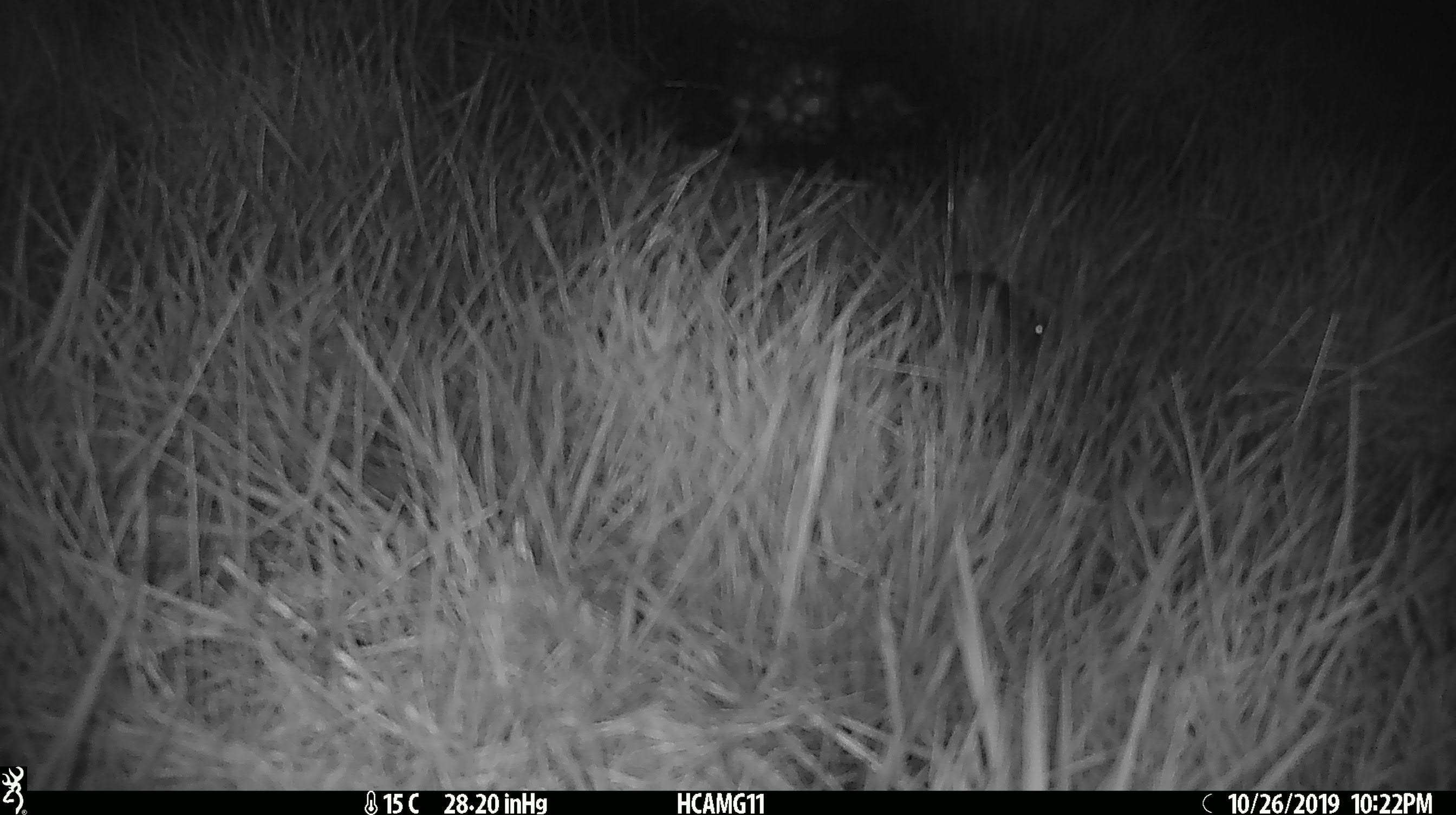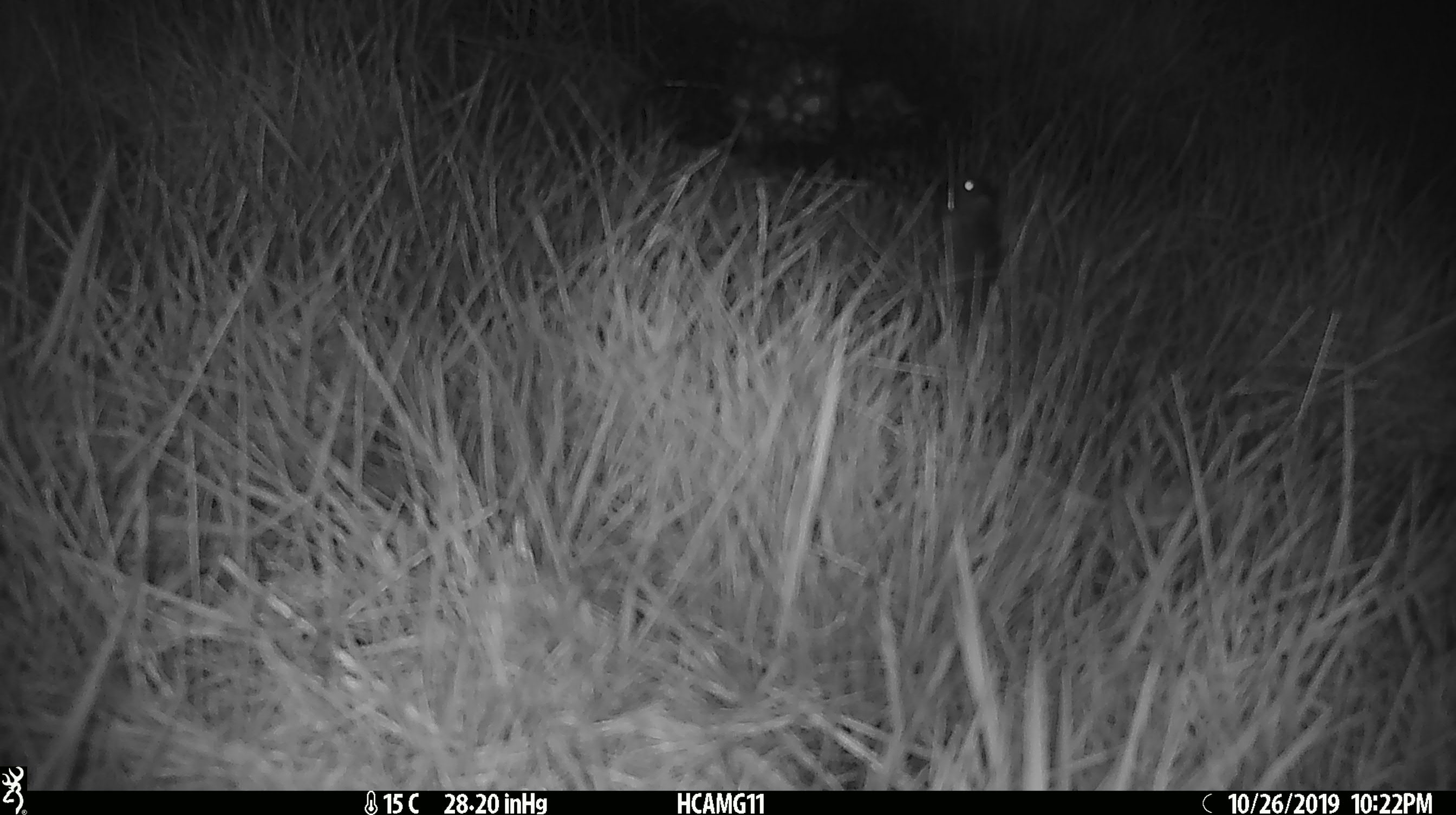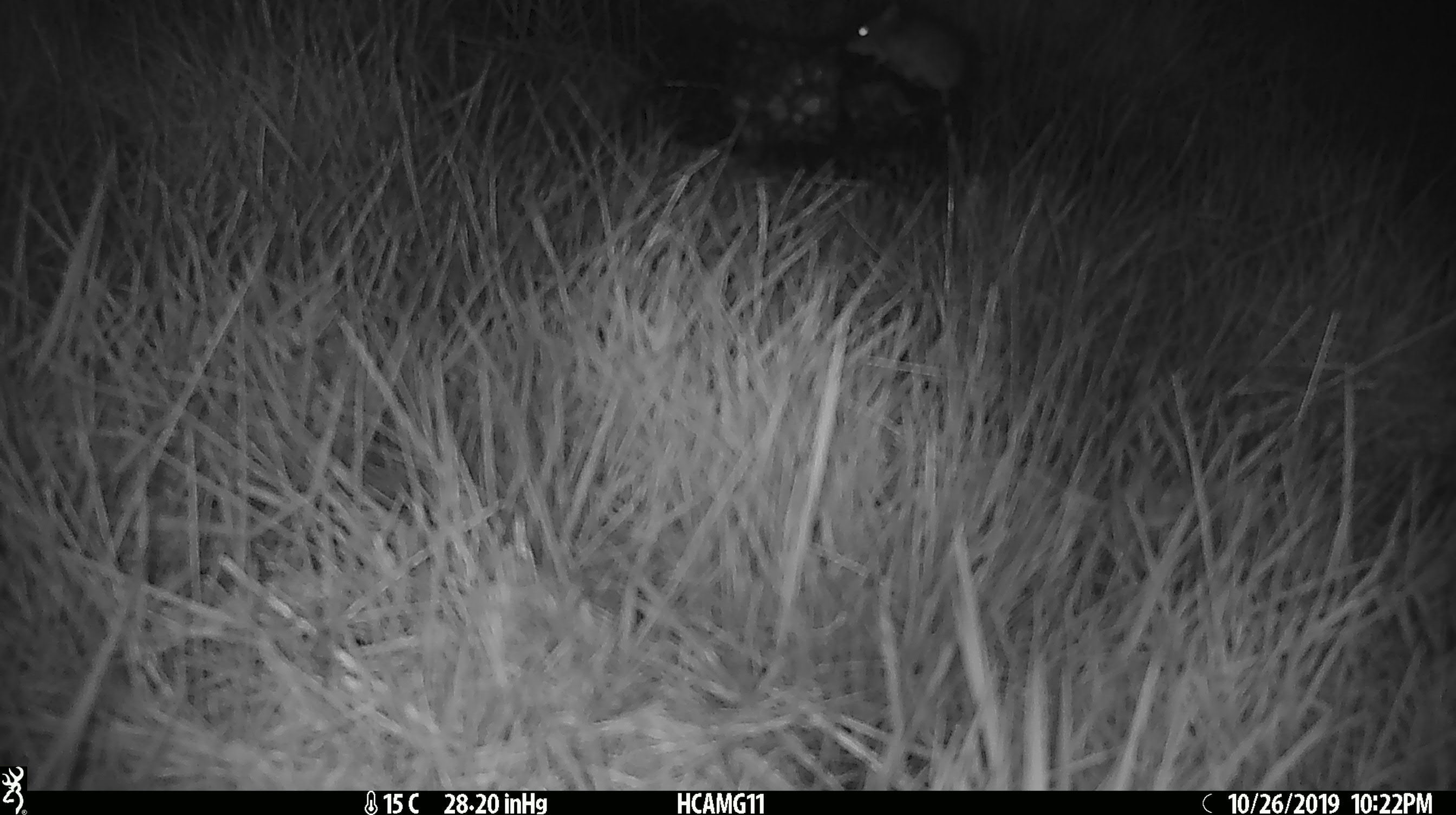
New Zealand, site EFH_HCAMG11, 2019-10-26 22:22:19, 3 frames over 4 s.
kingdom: Animalia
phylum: Chordata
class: Mammalia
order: Rodentia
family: Muridae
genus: Mus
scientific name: Mus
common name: mouse